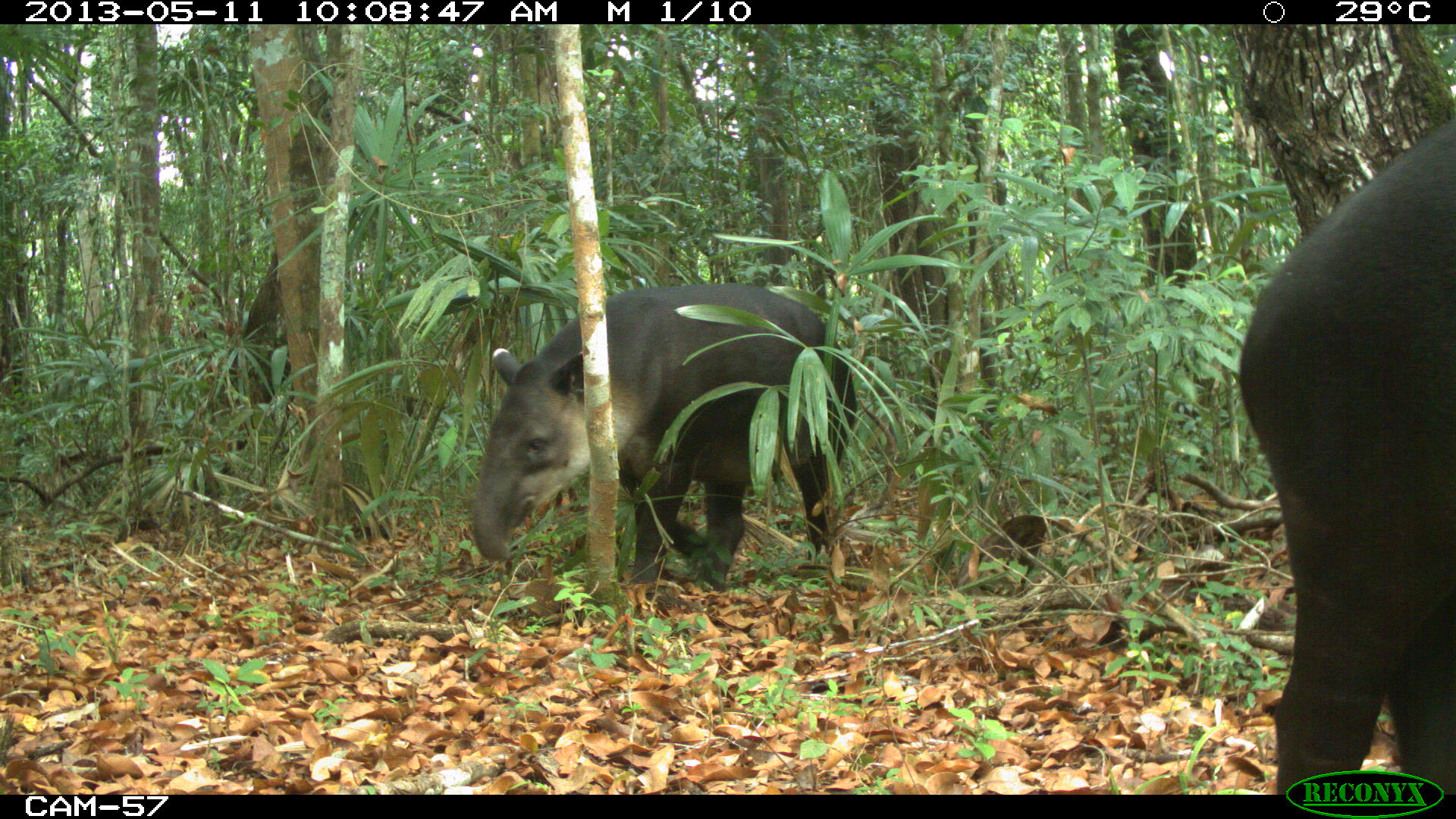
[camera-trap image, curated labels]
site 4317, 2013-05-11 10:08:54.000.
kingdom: Animalia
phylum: Chordata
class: Mammalia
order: Perissodactyla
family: Tapiridae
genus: Tapirus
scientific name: Tapirus bairdii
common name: baird's tapir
Tapirus bairdii (baird's tapir), count 2.